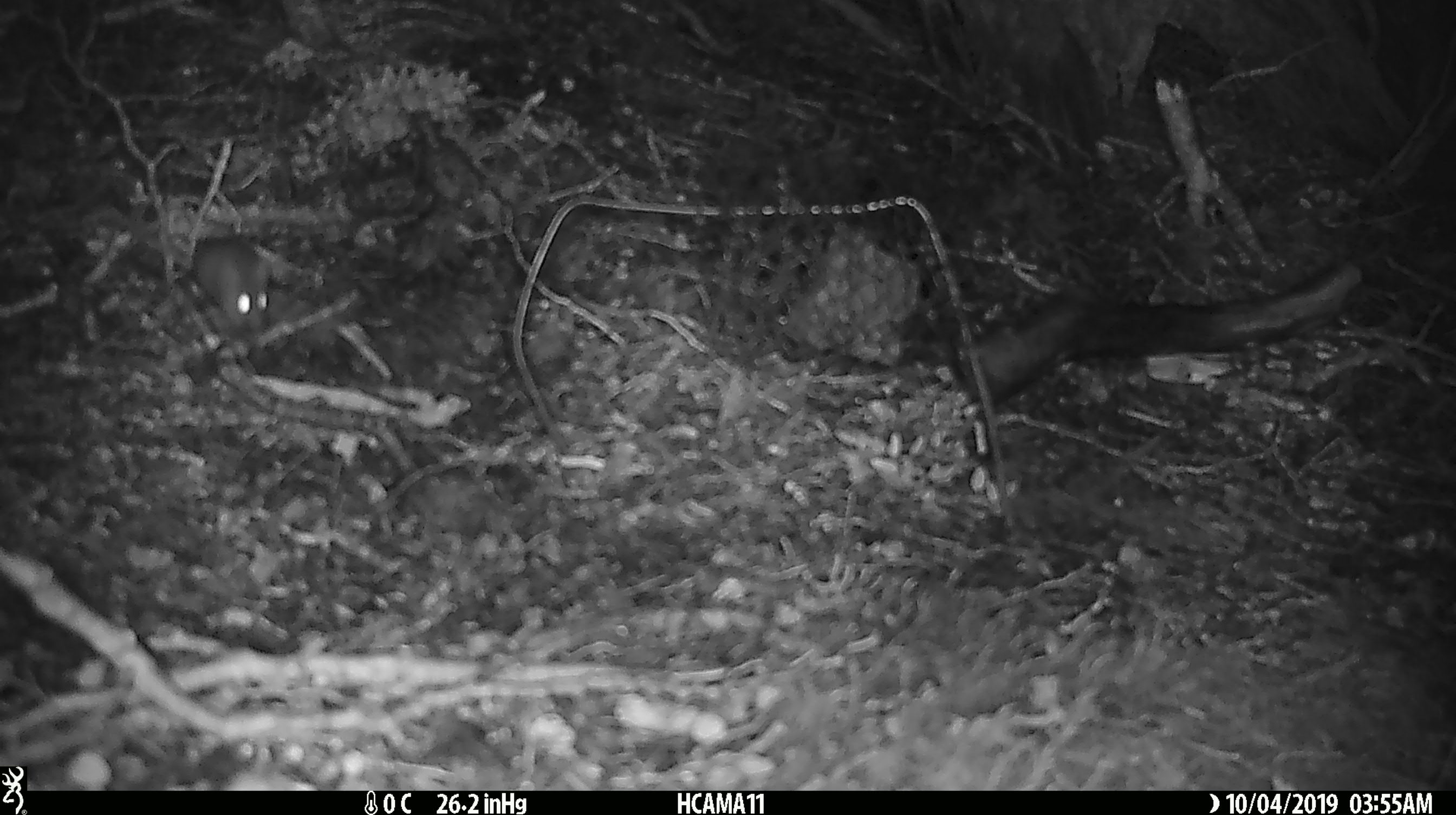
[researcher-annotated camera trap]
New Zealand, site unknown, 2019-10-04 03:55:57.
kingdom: Animalia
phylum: Chordata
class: Mammalia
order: Rodentia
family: Muridae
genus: Mus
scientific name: Mus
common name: mouse